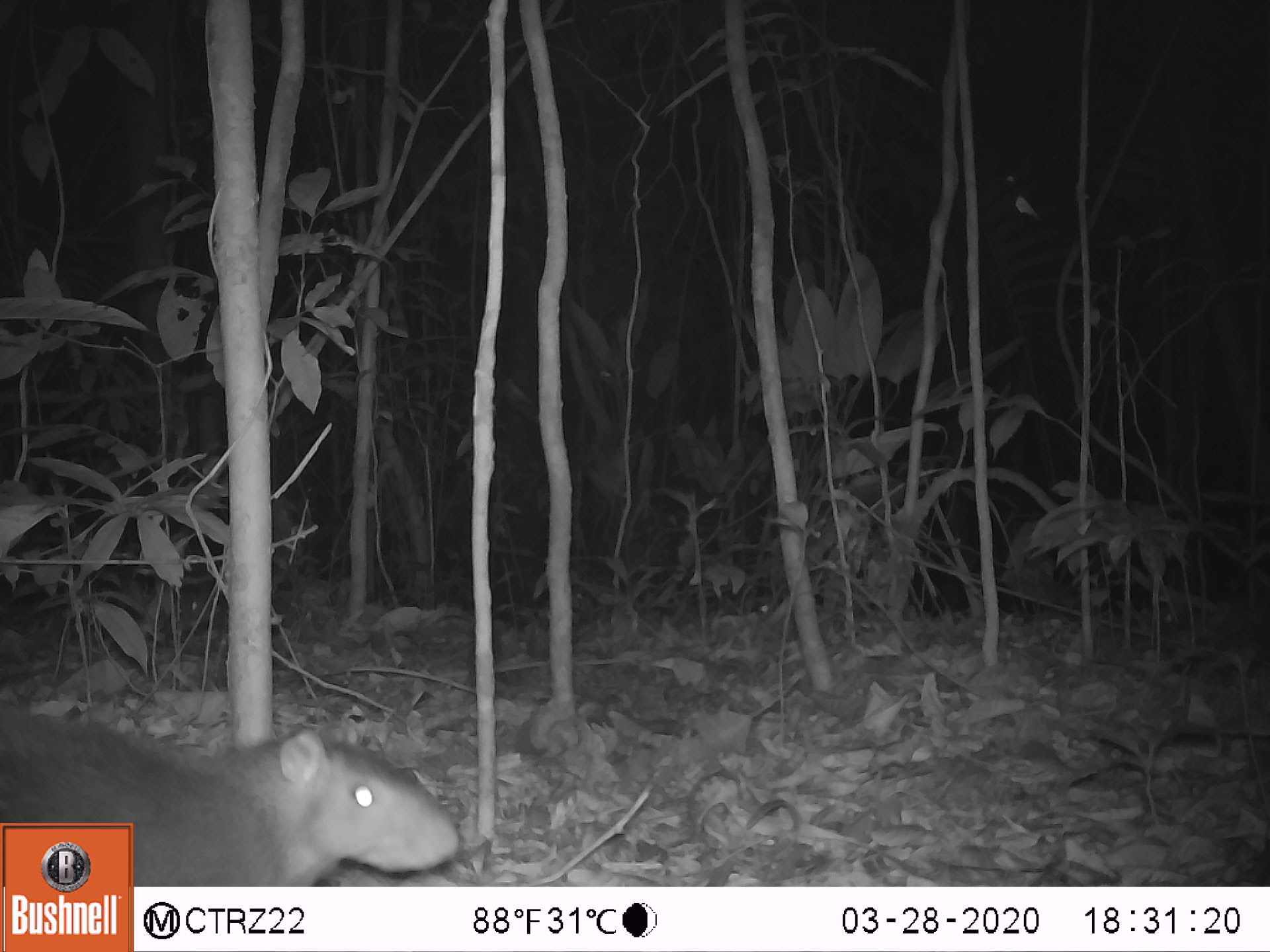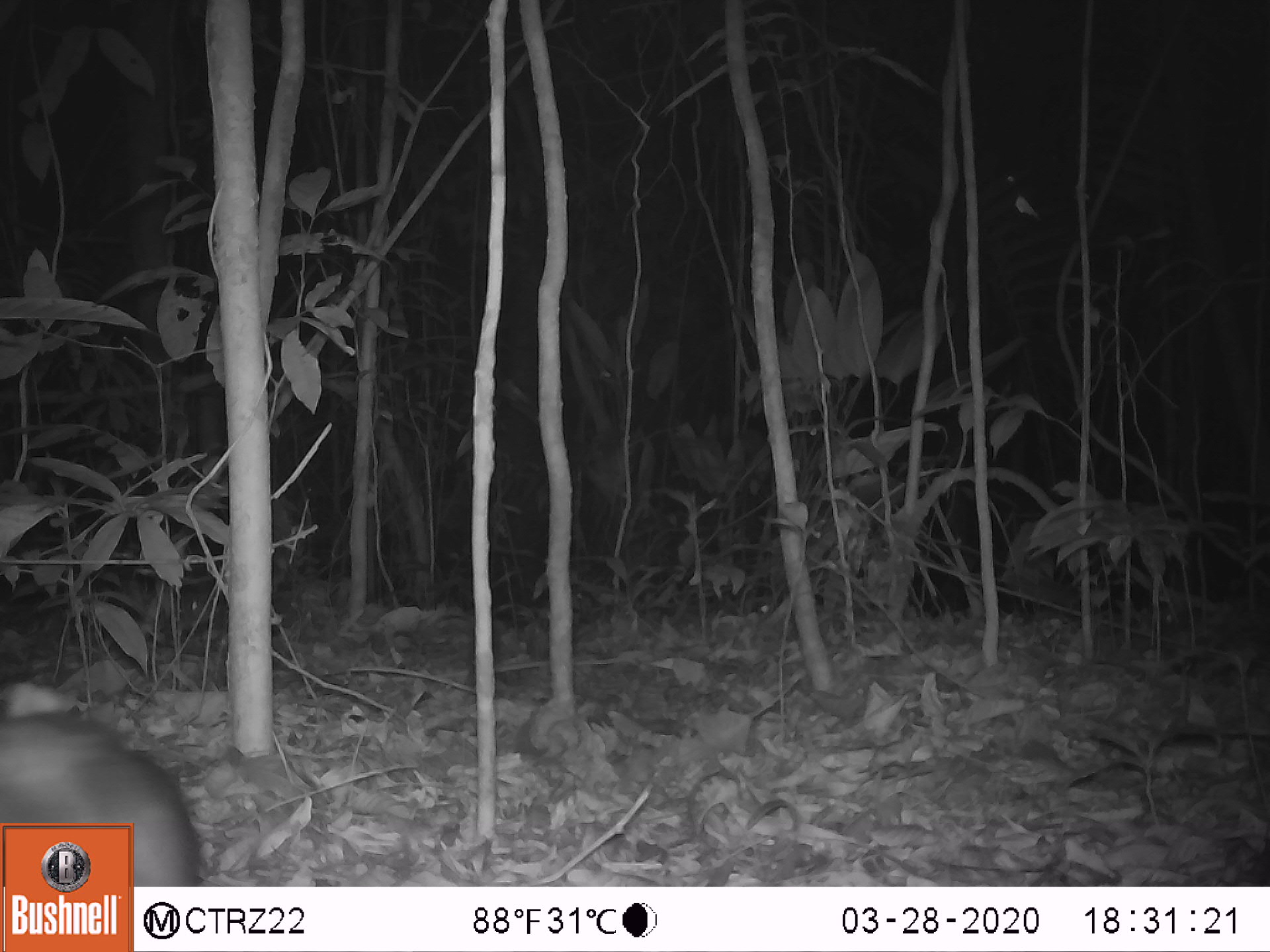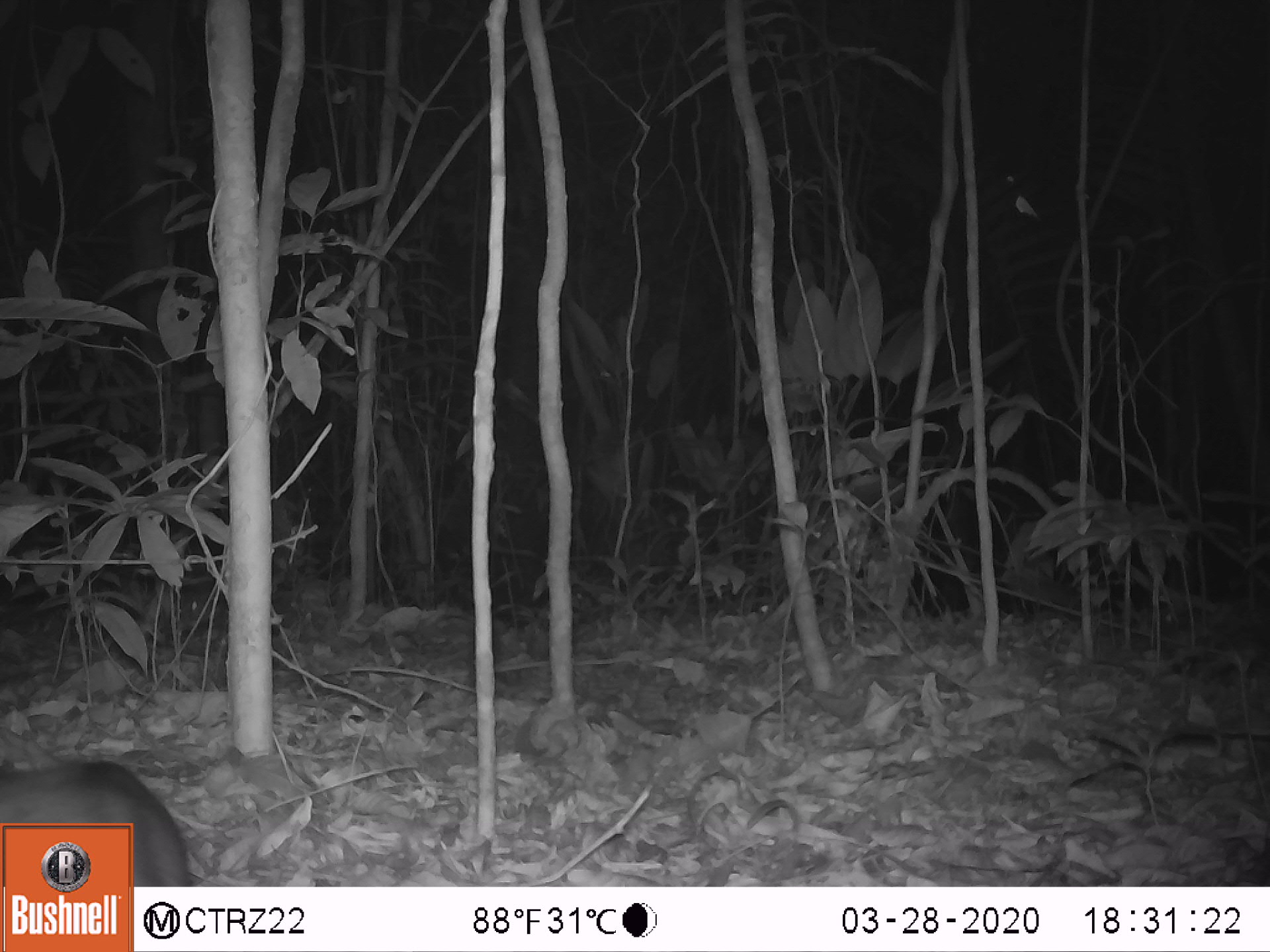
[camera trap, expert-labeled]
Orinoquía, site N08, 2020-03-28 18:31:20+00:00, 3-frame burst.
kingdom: Animalia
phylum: Chordata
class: Mammalia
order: Rodentia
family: Dasyproctidae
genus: Dasyprocta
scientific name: Dasyprocta fuliginosa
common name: black agouti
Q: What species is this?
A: Black agouti (Dasyprocta fuliginosa).